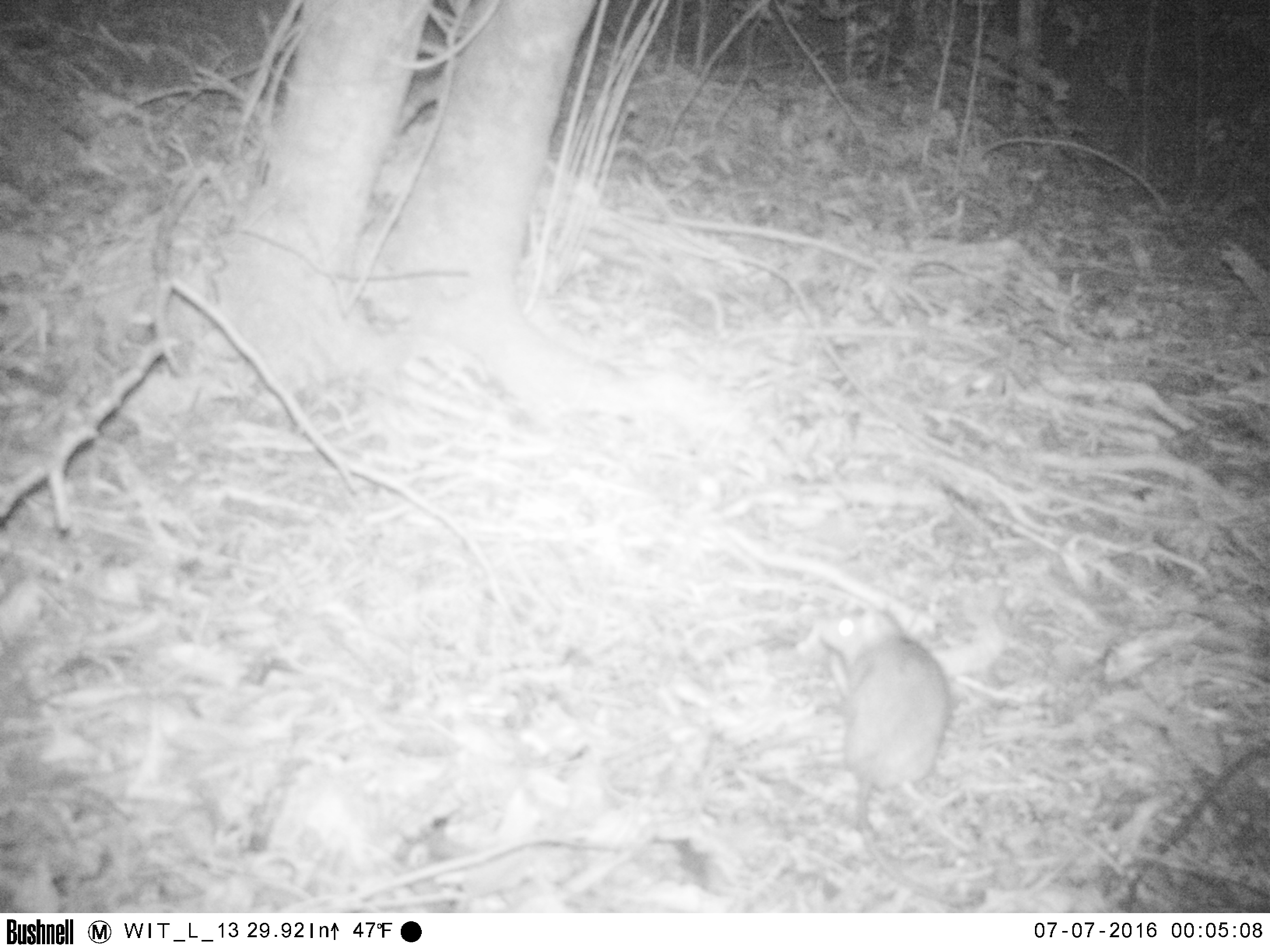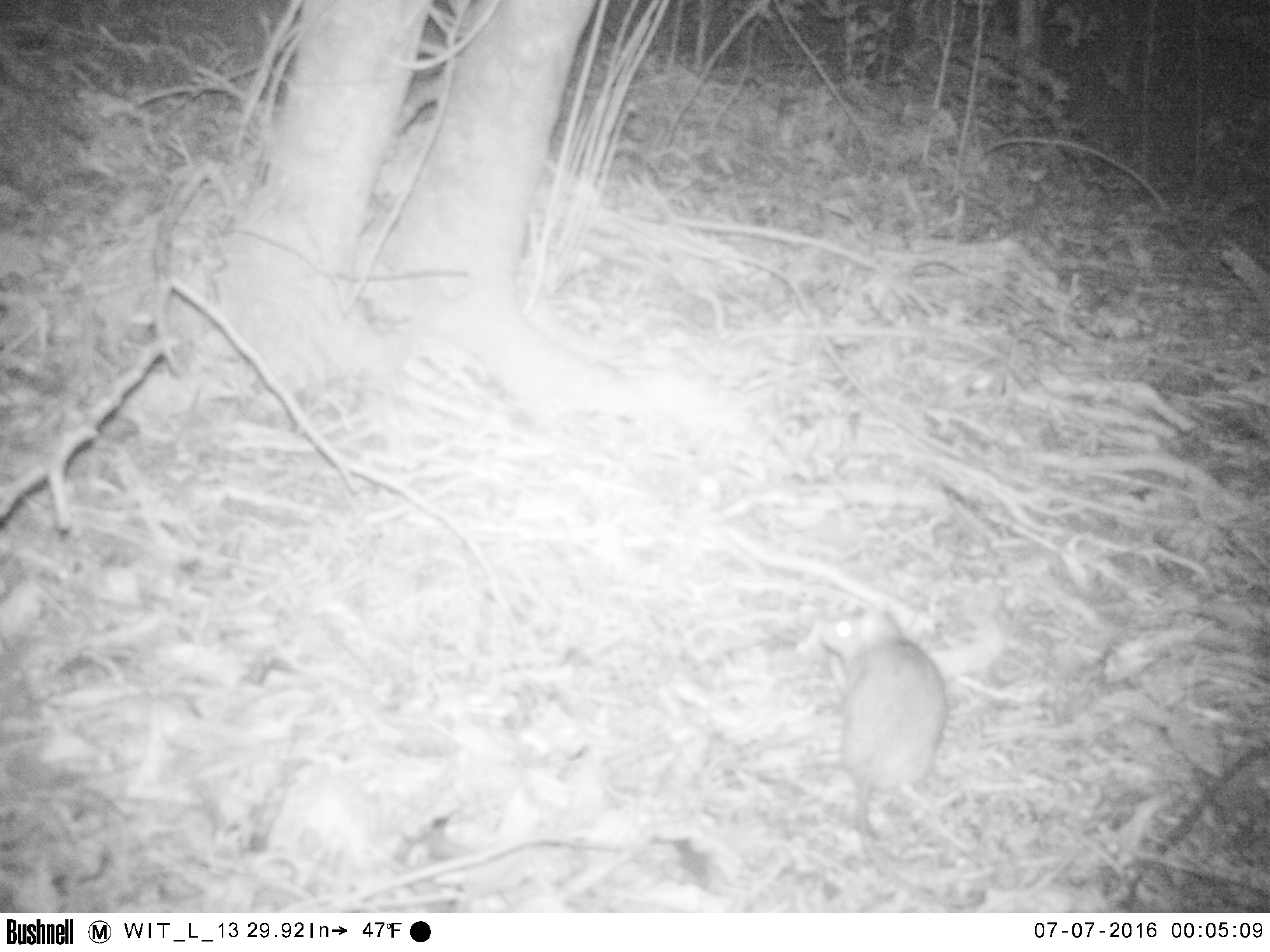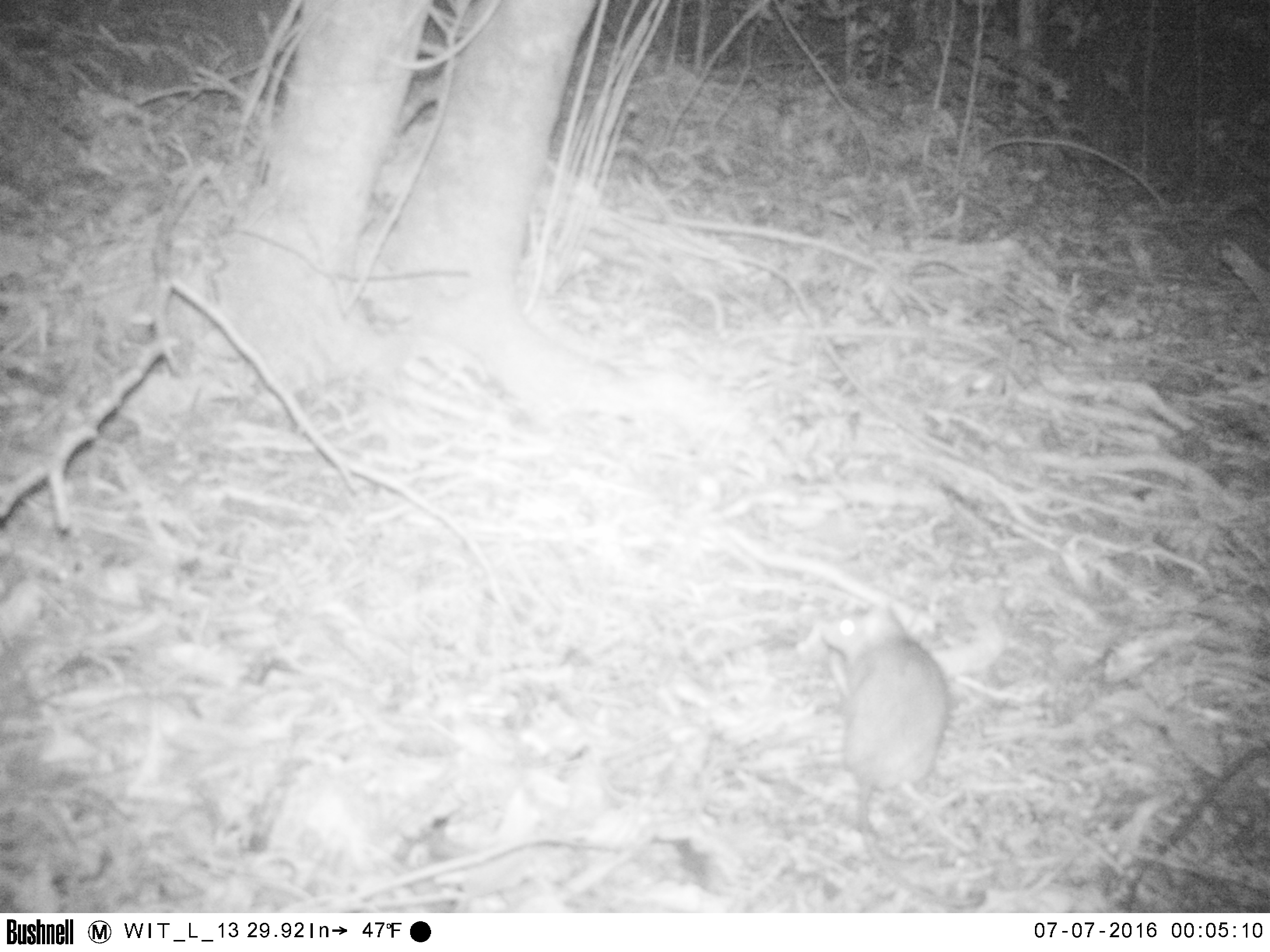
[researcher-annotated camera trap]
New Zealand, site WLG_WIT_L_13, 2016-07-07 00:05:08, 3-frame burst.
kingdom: Animalia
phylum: Chordata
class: Mammalia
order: Rodentia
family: Muridae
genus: Rattus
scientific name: Rattus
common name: rat